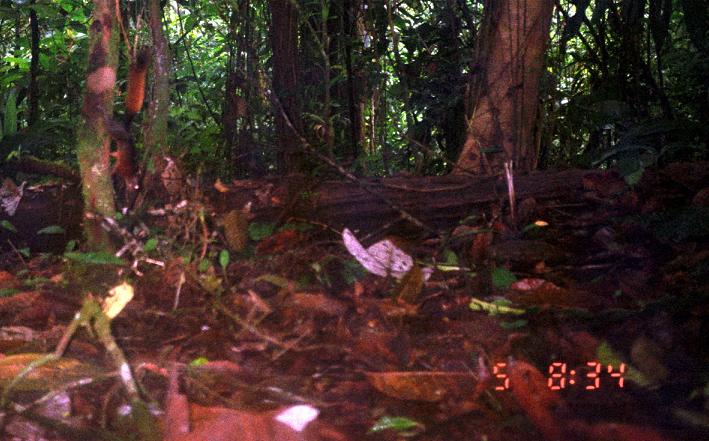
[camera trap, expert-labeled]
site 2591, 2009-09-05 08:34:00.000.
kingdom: Animalia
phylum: Chordata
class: Mammalia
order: Rodentia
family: Sciuridae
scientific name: Sciuridae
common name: squirrels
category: unknown squirrel